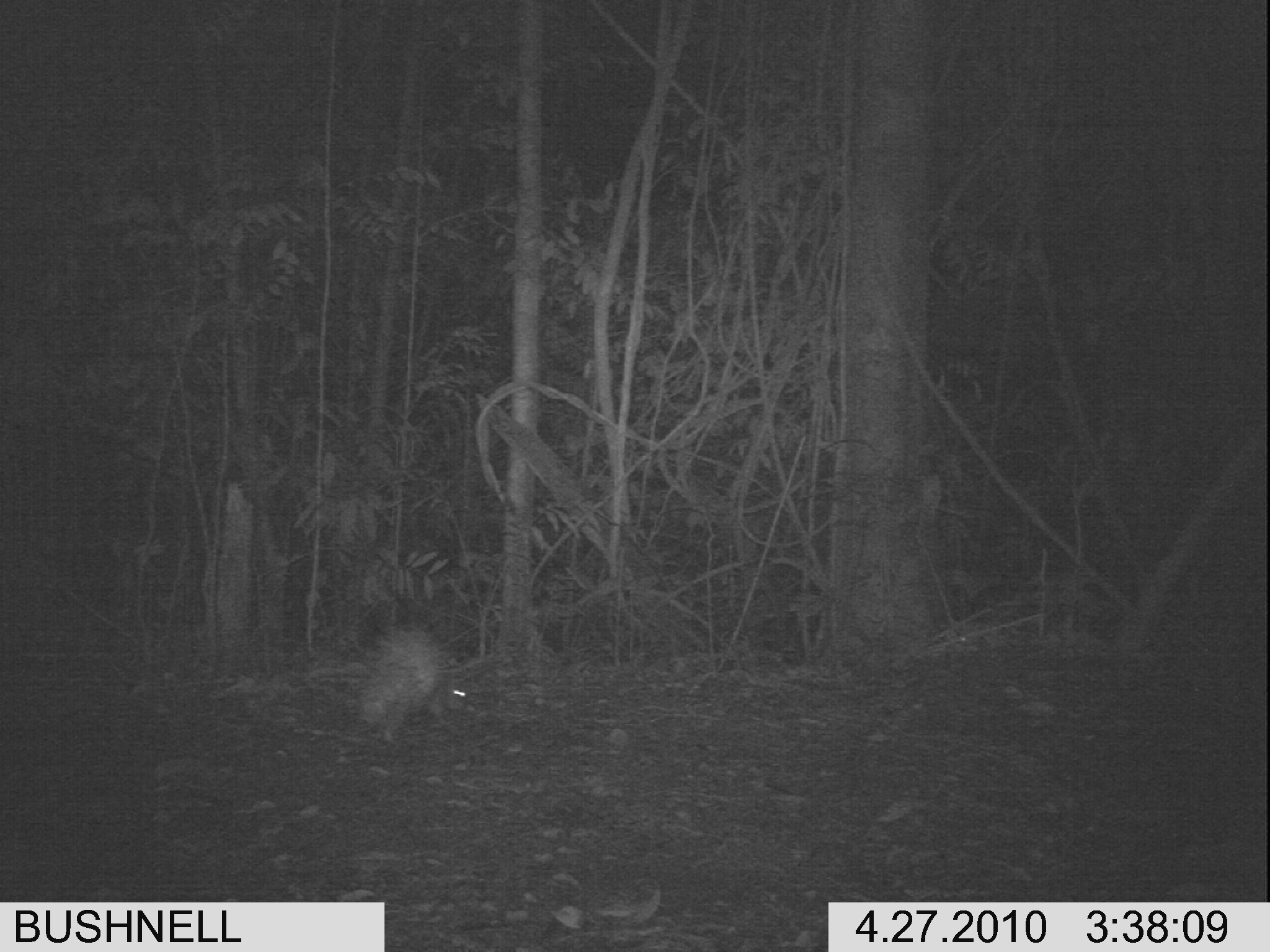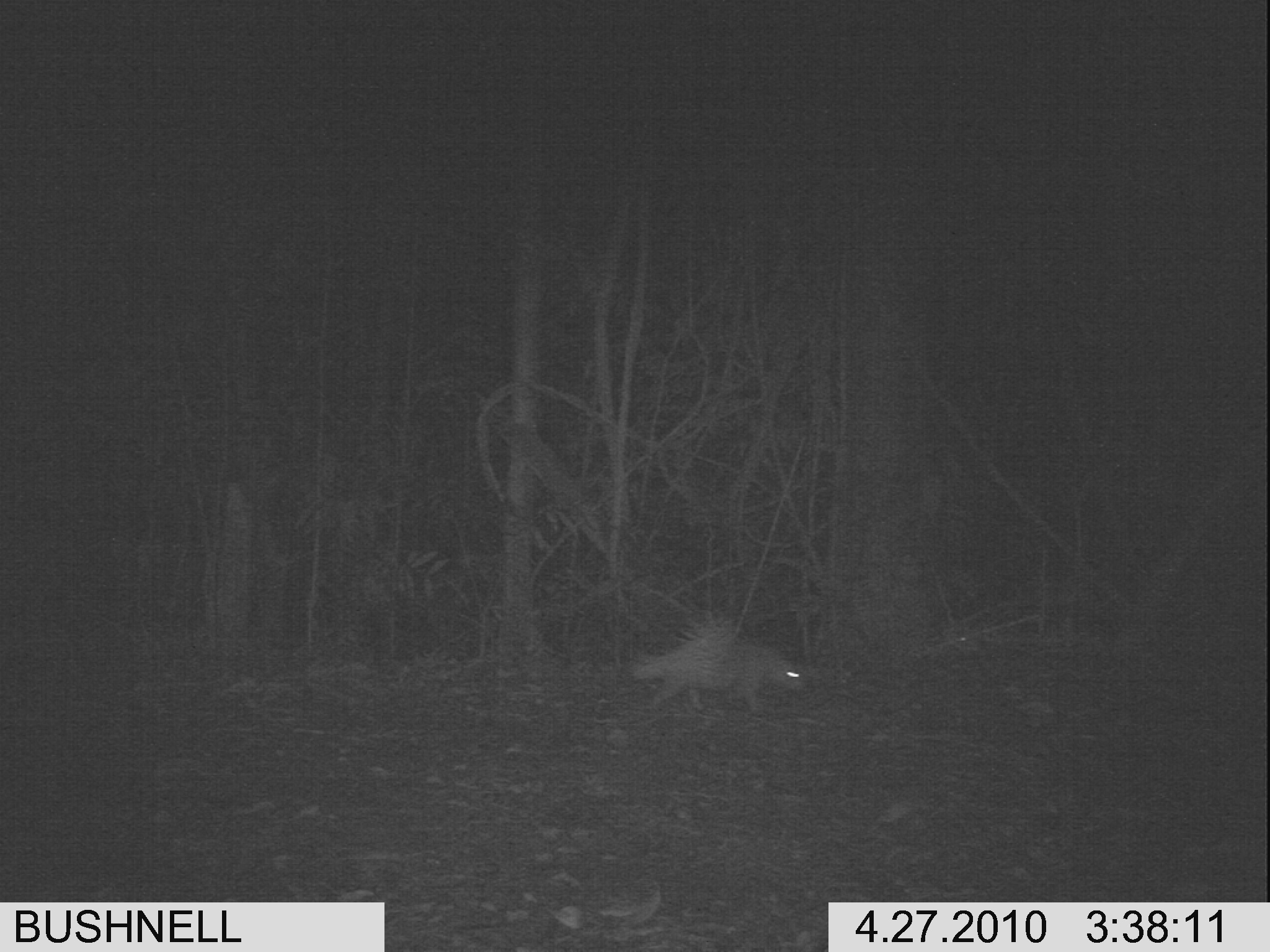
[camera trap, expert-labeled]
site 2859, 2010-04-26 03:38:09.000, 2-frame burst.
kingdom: Animalia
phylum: Chordata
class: Mammalia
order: Rodentia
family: Hystricidae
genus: Hystrix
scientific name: Hystrix brachyura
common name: east asian porcupine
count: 1